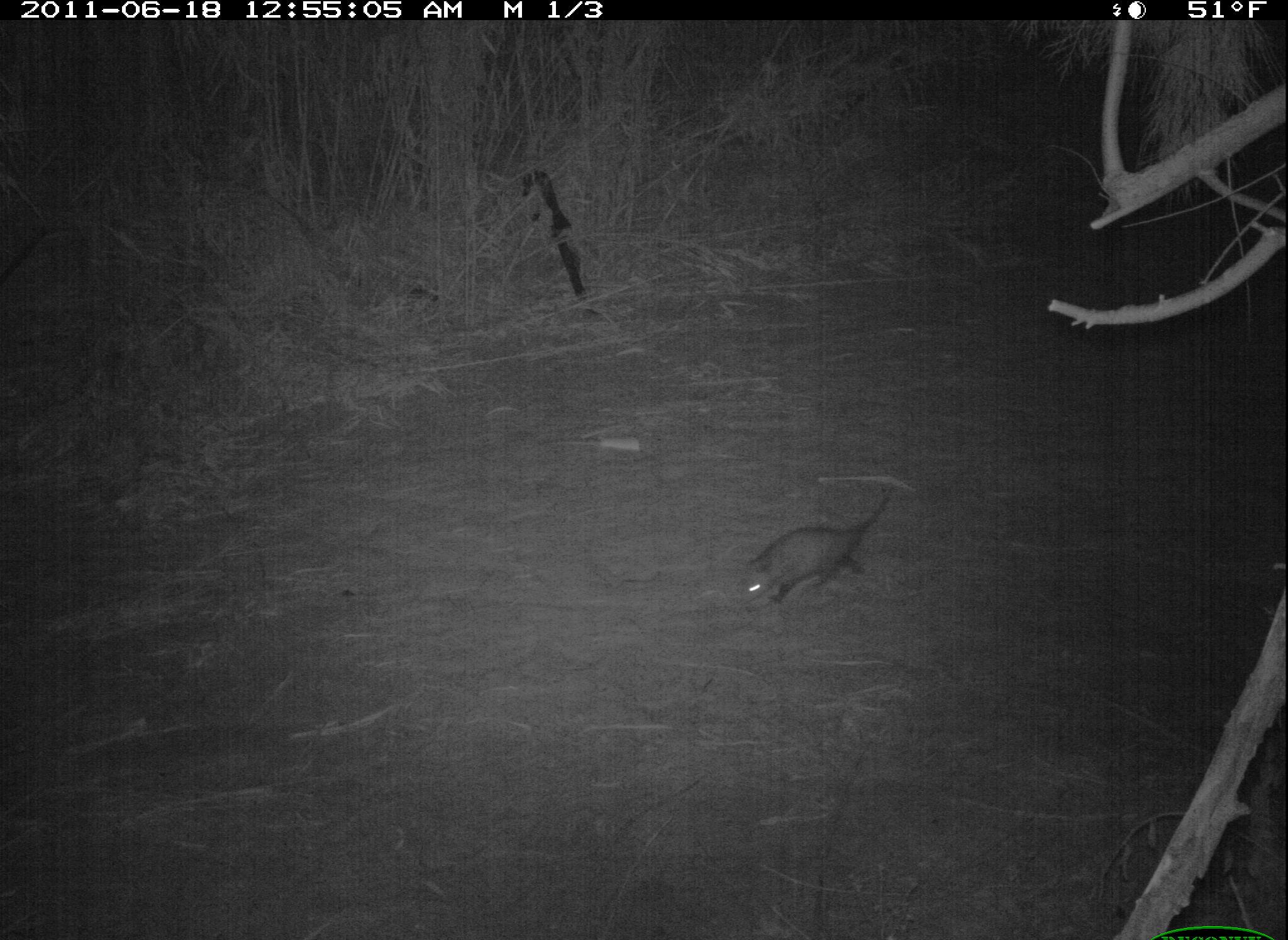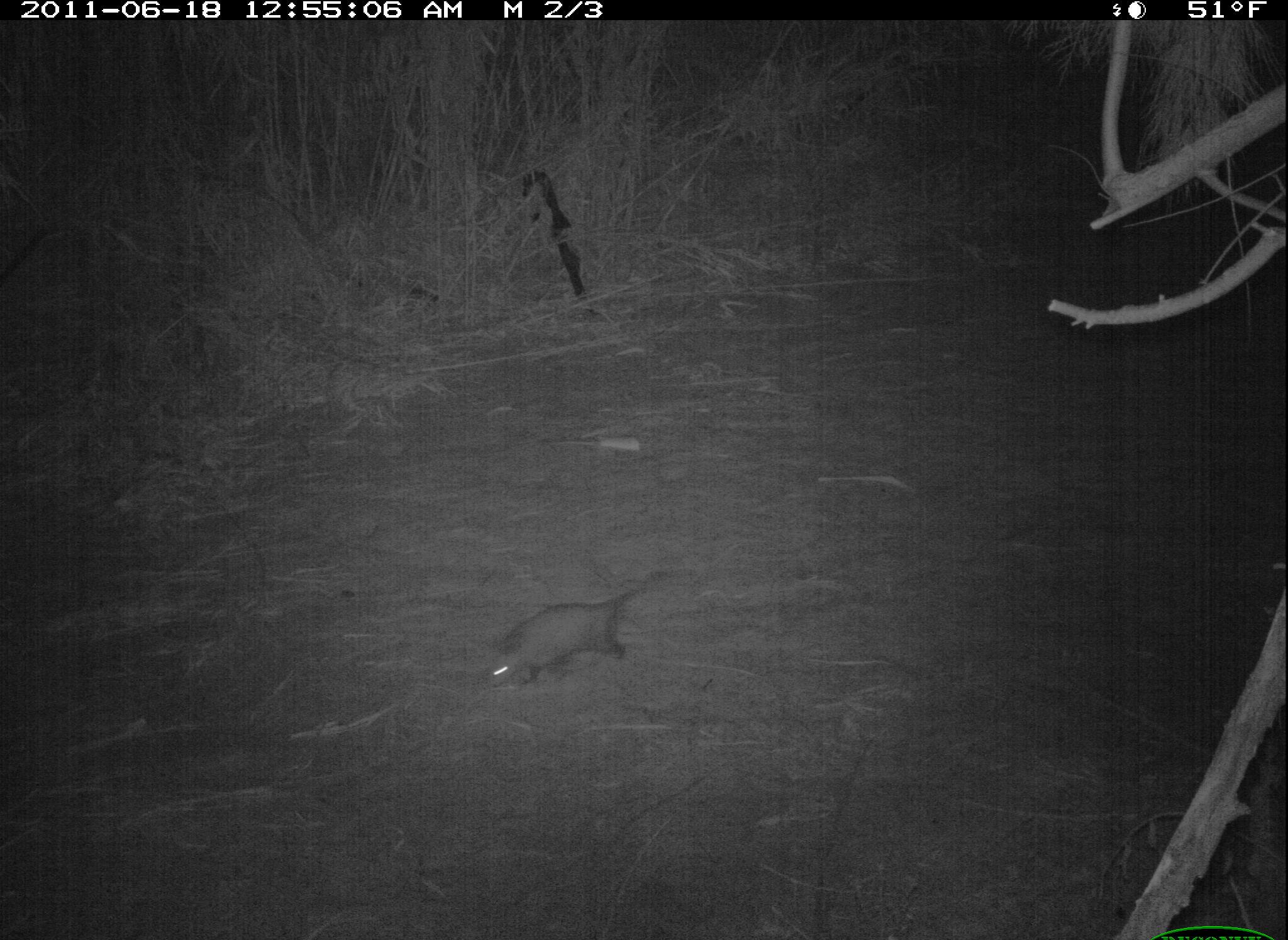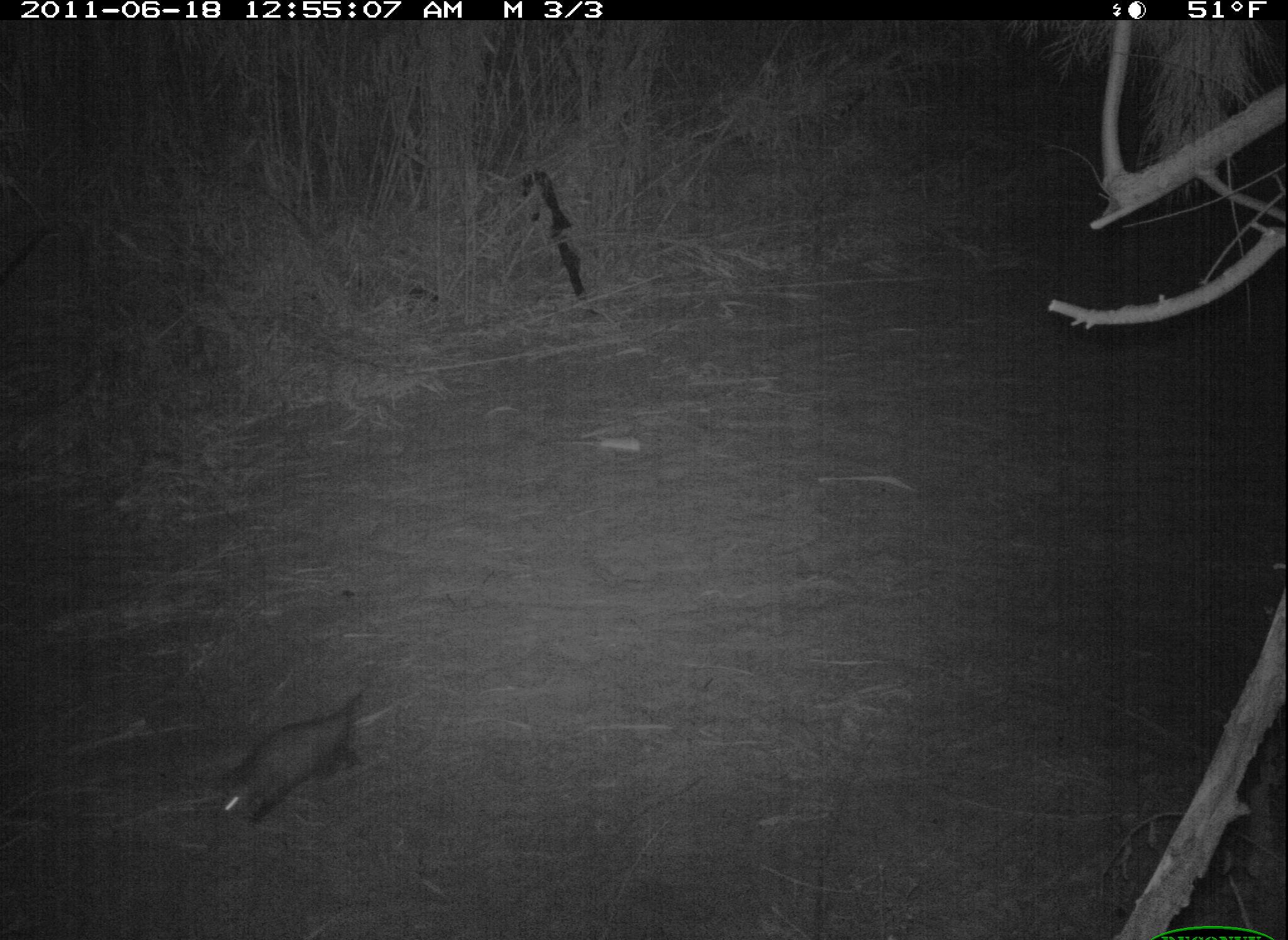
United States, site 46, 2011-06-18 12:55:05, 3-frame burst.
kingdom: Animalia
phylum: Chordata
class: Mammalia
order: Didelphimorphia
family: Didelphidae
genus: Didelphis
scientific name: Didelphis virginiana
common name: virginia opossum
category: opossum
Opossum (virginia opossum) (Didelphis virginiana).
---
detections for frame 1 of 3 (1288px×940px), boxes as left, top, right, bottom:
opossum: 726, 477, 908, 617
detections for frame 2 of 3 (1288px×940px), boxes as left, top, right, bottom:
opossum: 472, 565, 683, 707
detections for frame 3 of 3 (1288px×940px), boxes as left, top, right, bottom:
opossum: 214, 678, 377, 828